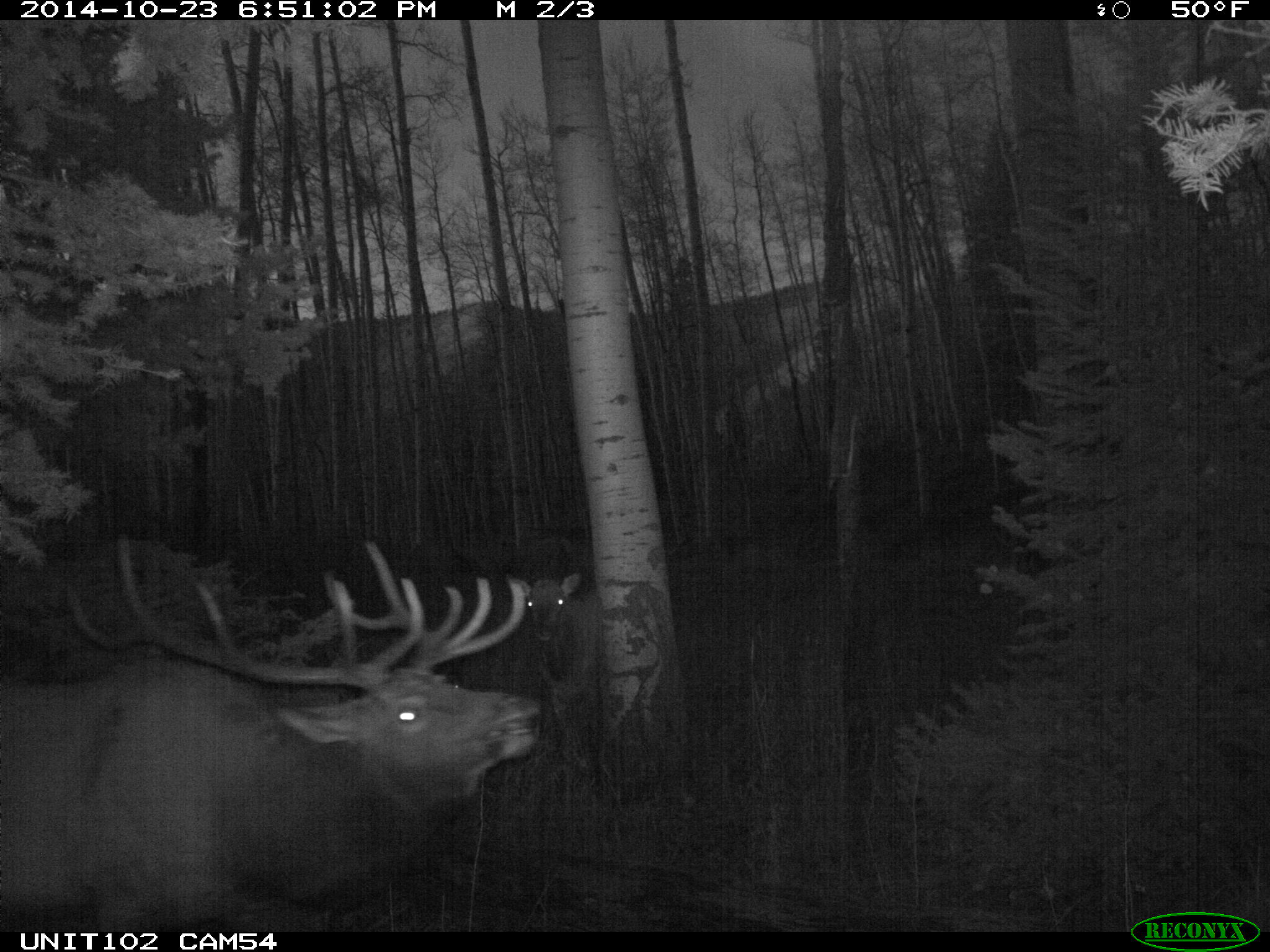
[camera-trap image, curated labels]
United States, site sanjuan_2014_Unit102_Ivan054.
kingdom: Animalia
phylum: Chordata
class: Mammalia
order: Artiodactyla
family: Cervidae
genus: Cervus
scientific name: Cervus elaphus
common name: red deer